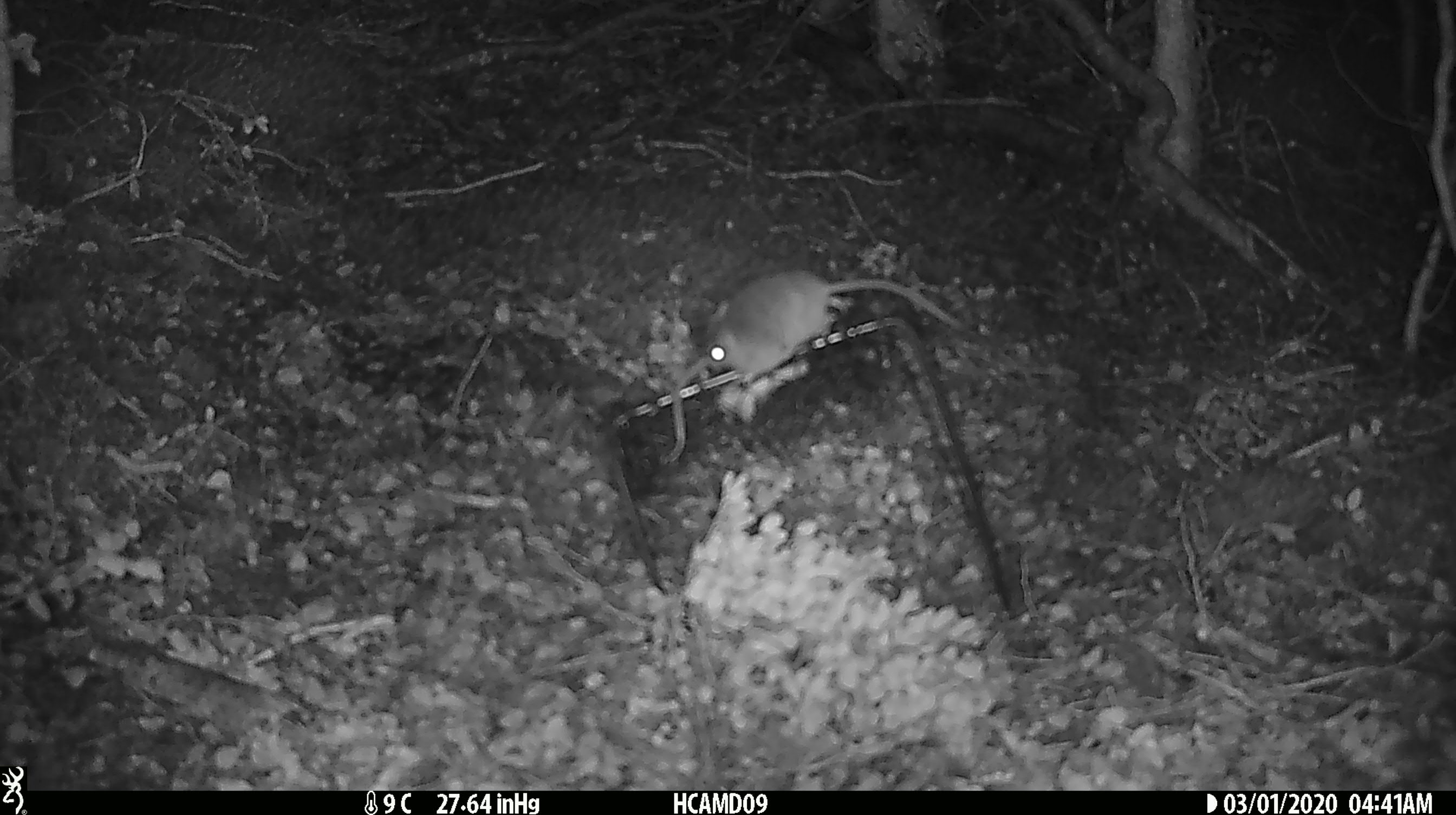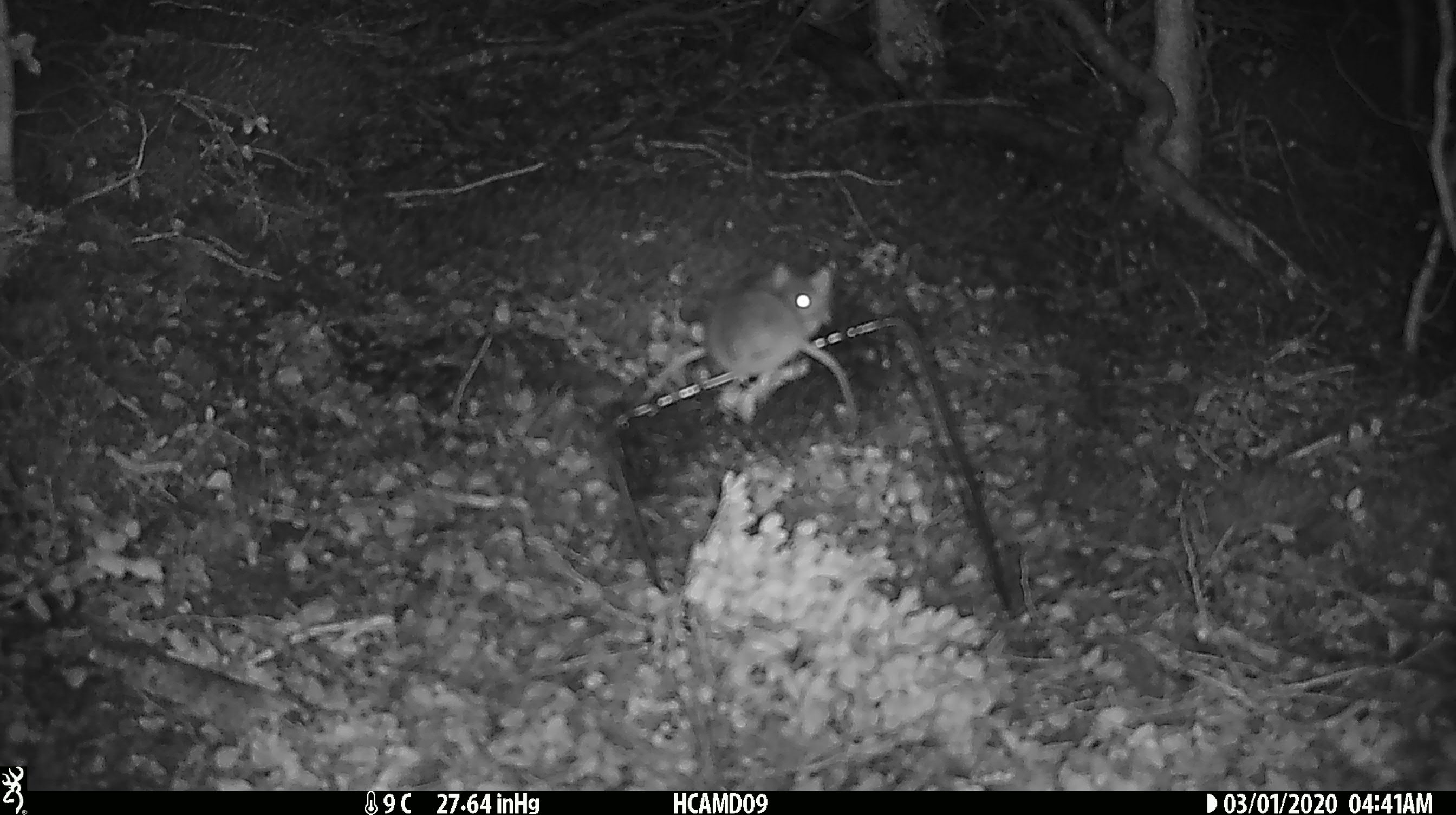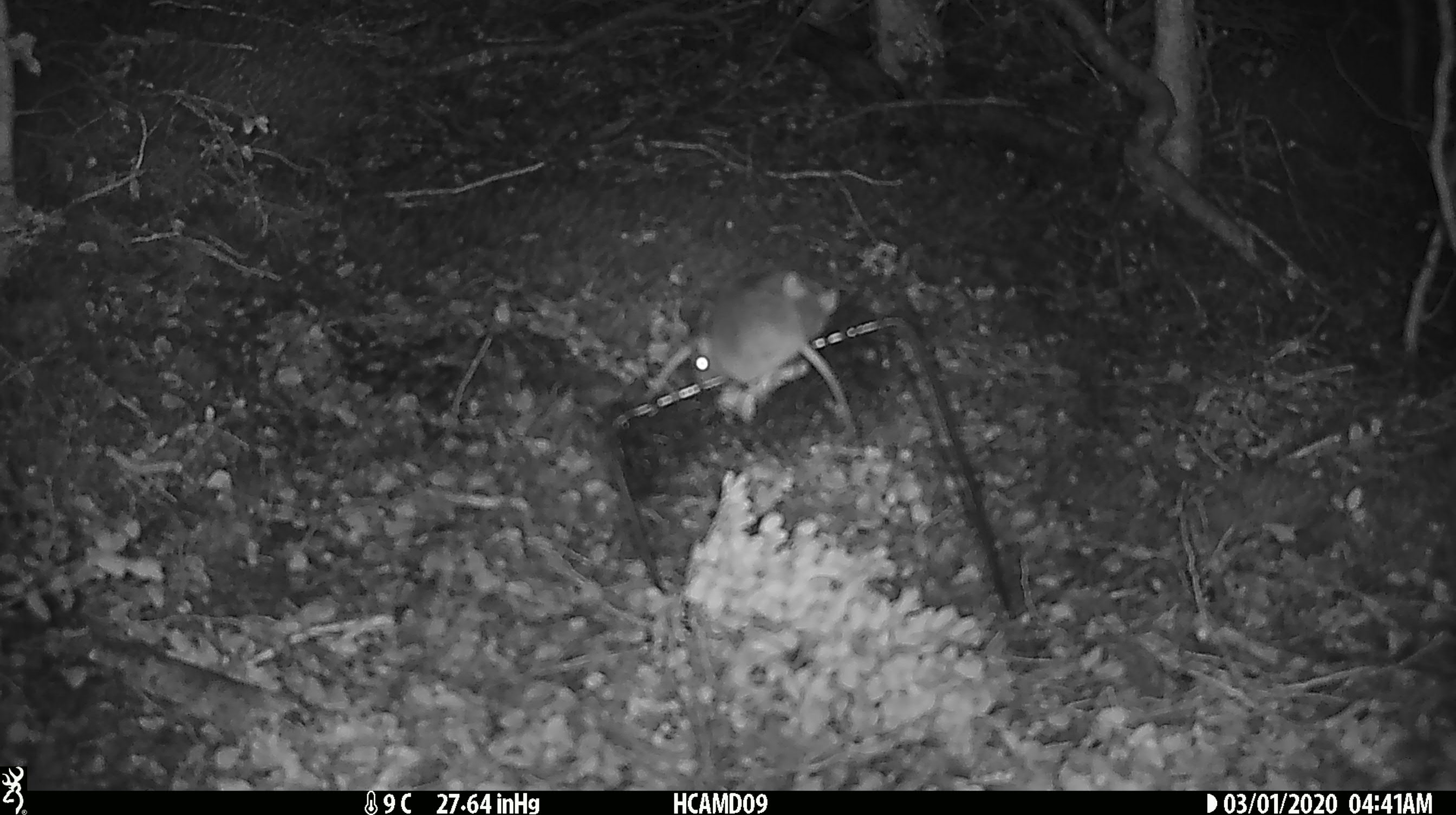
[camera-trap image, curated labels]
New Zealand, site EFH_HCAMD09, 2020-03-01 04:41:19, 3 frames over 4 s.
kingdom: Animalia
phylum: Chordata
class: Mammalia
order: Rodentia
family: Muridae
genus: Mus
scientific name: Mus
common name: mouse